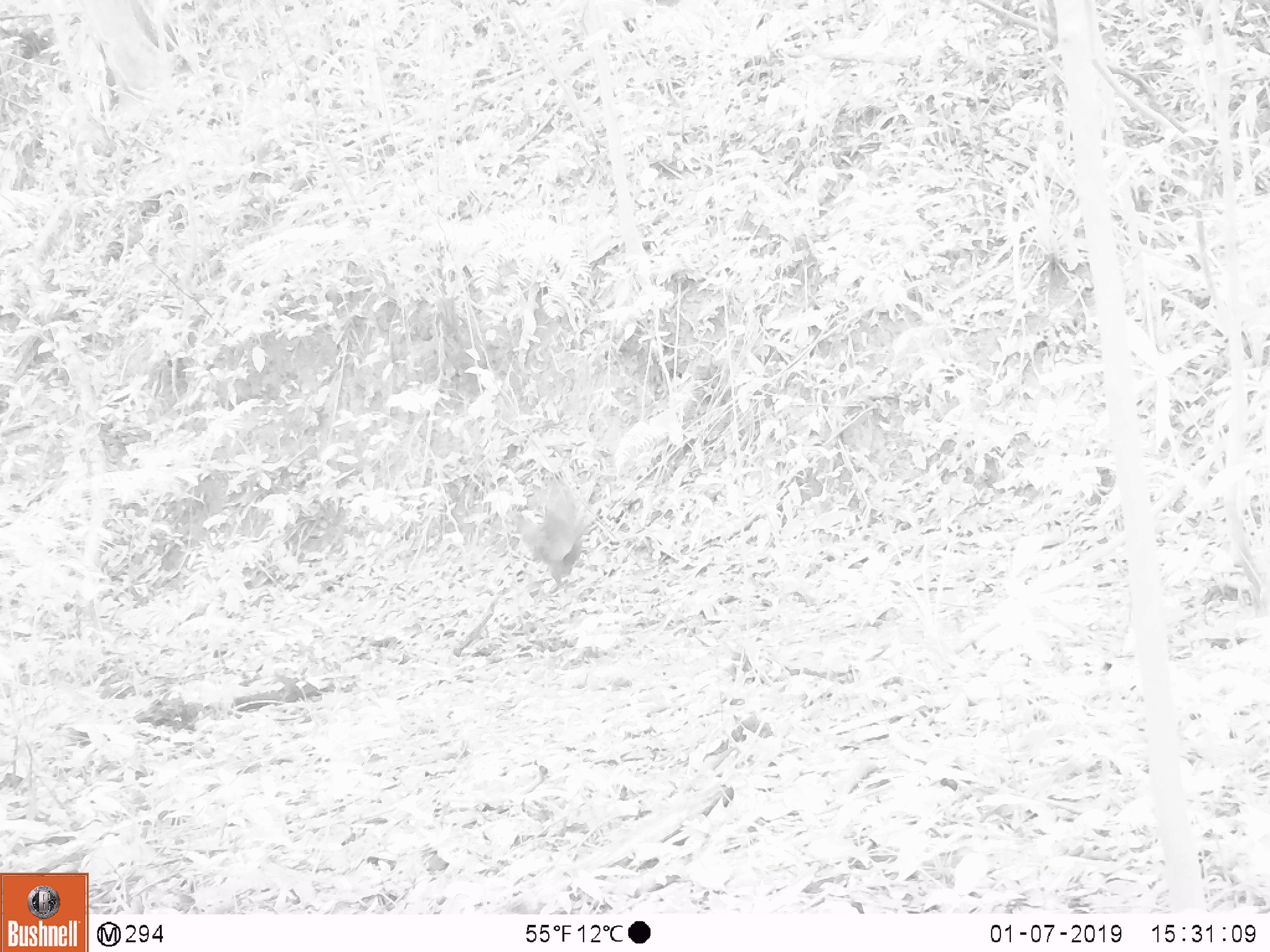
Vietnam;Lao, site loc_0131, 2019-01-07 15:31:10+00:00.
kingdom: Animalia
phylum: Chordata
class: Mammalia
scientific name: Mammalia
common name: mammal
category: unidentified small mammal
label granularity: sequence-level